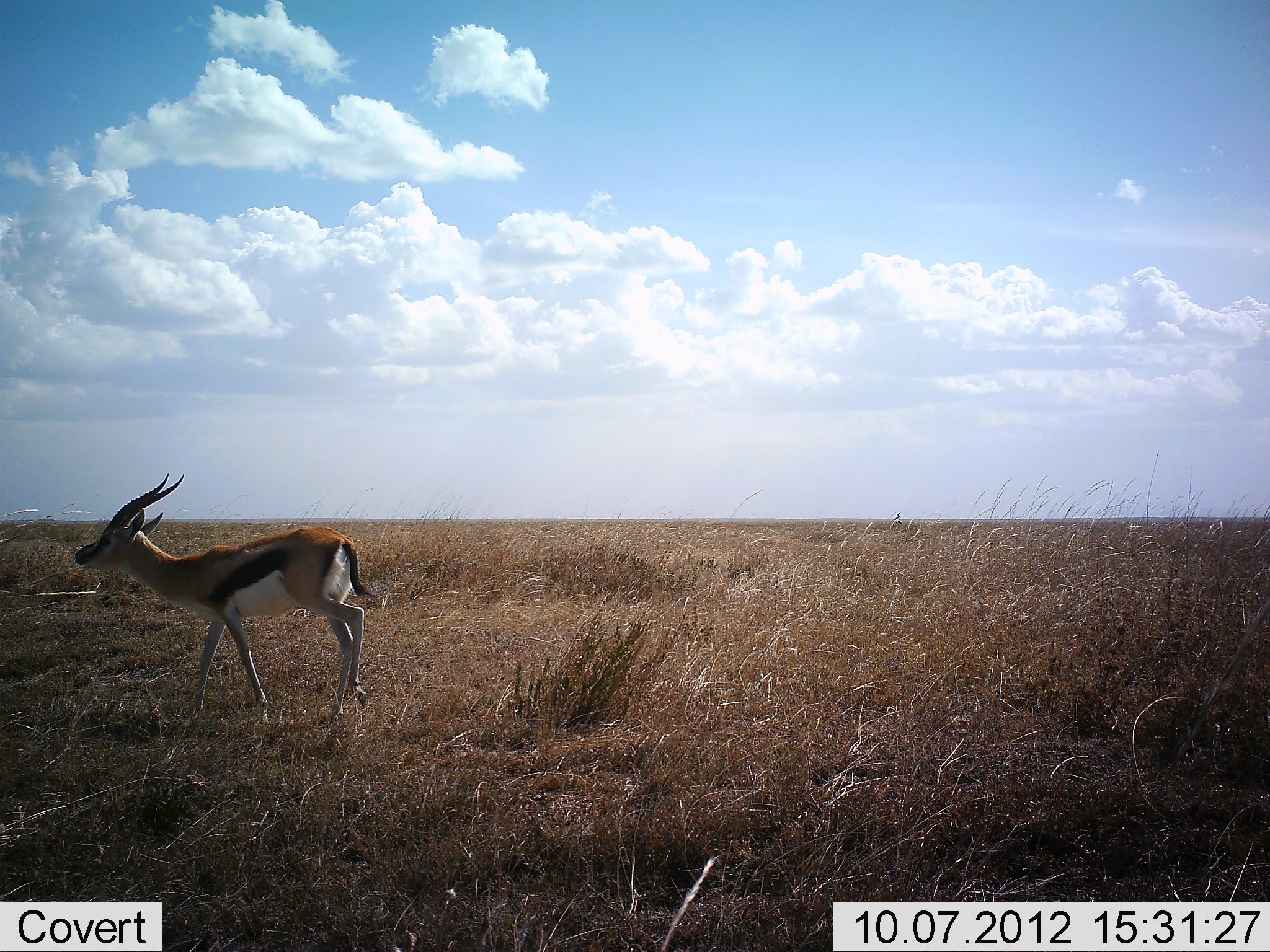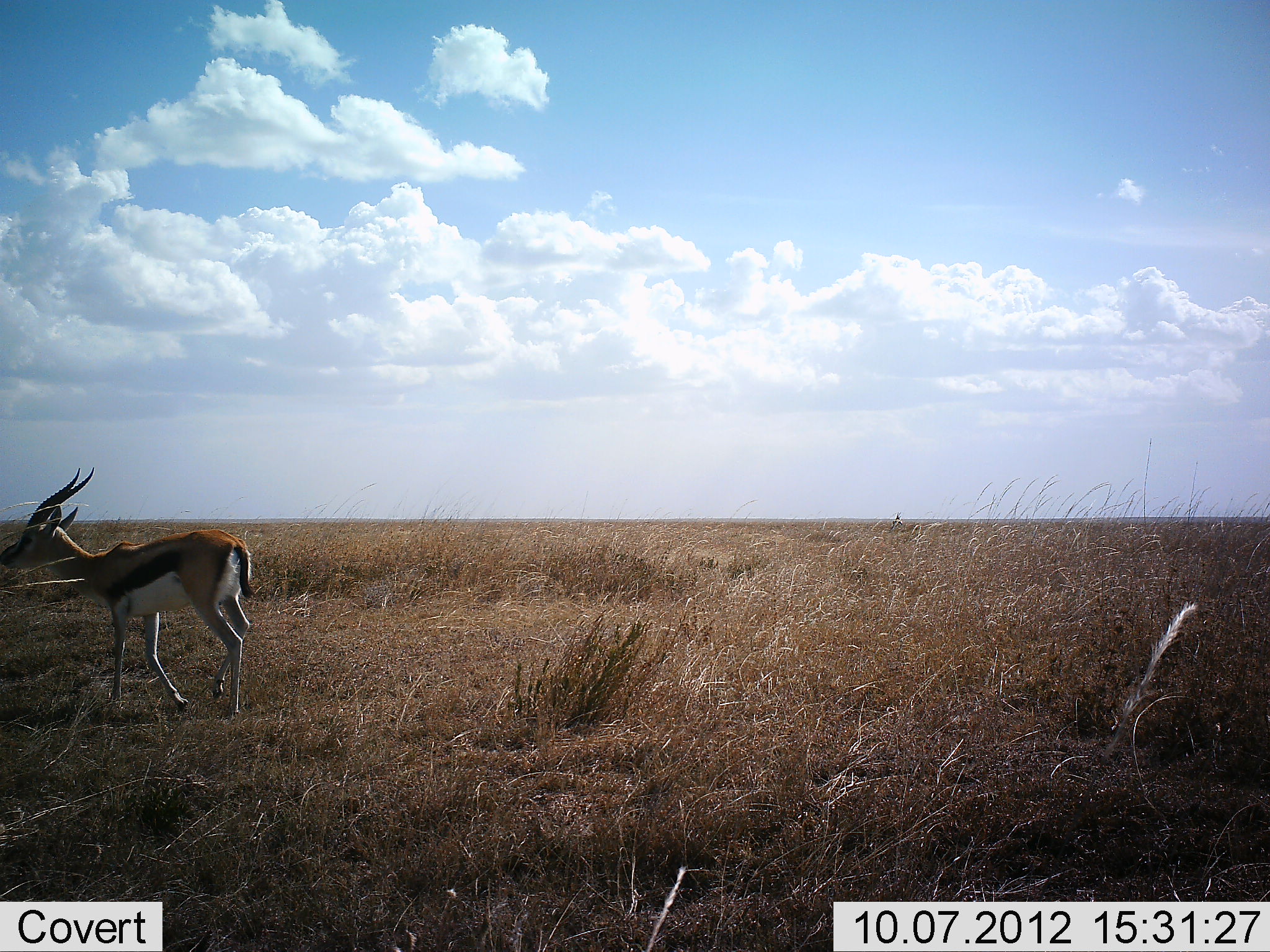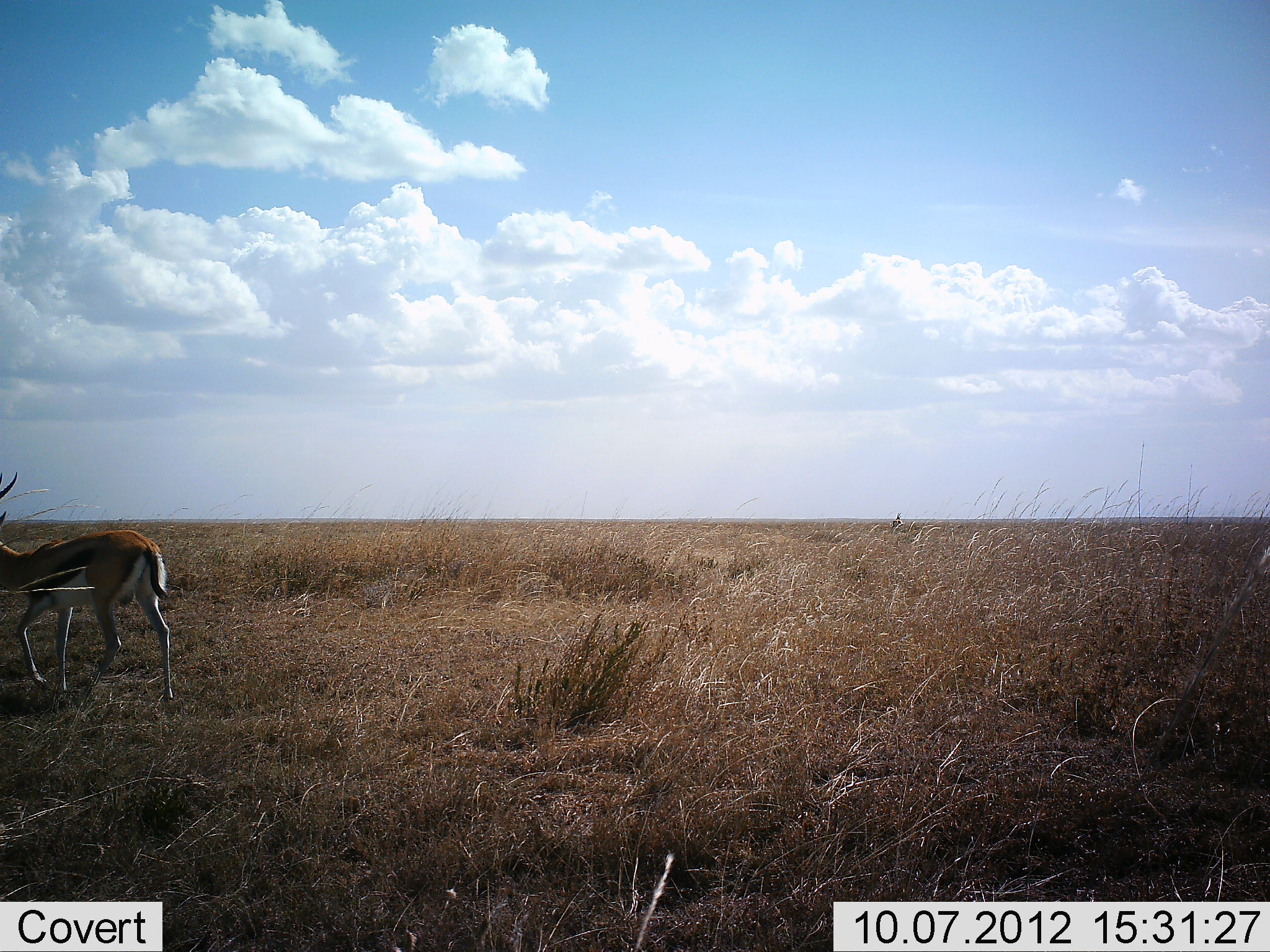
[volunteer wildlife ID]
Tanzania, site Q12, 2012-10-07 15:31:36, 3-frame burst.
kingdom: Animalia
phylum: Chordata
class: Mammalia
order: Artiodactyla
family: Bovidae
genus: Eudorcas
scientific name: Eudorcas thomsonii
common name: thomson's gazelle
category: gazellethomsons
Gazellethomsons (thomson's gazelle) (Eudorcas thomsonii), count 1. Behavior (volunteer vote fractions): standing 0%, resting 0%, moving 100%, interacting 0%. Young present (vote fraction): 0%. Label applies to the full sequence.